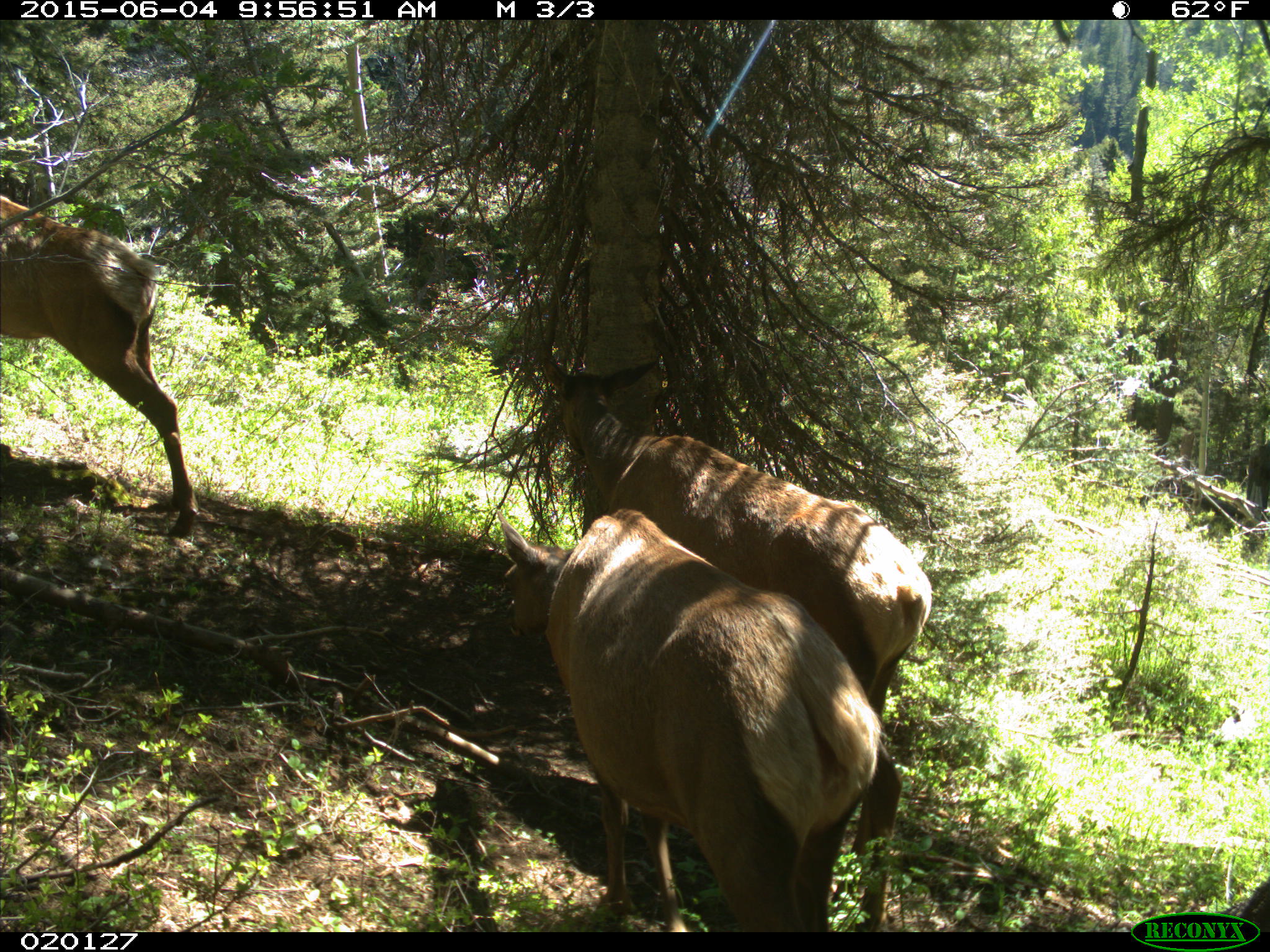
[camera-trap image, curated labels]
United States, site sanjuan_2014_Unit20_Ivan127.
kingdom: Animalia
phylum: Chordata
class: Mammalia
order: Artiodactyla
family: Cervidae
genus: Cervus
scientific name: Cervus elaphus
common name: red deer